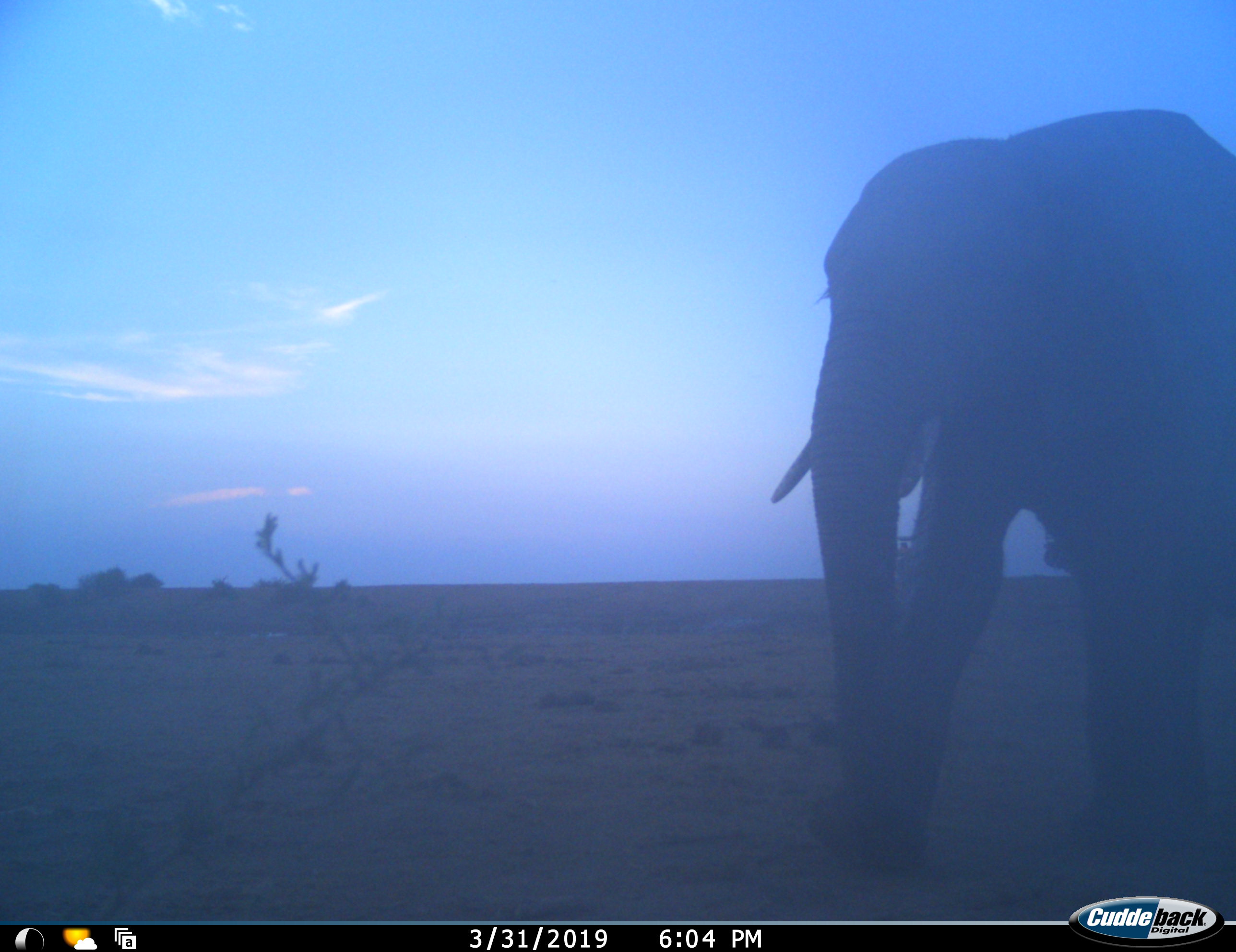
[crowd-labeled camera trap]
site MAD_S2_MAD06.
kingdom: Animalia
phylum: Chordata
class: Mammalia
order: Proboscidea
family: Elephantidae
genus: Loxodonta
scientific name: Loxodonta africana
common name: african bush elephant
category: elephant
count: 1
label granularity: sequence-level